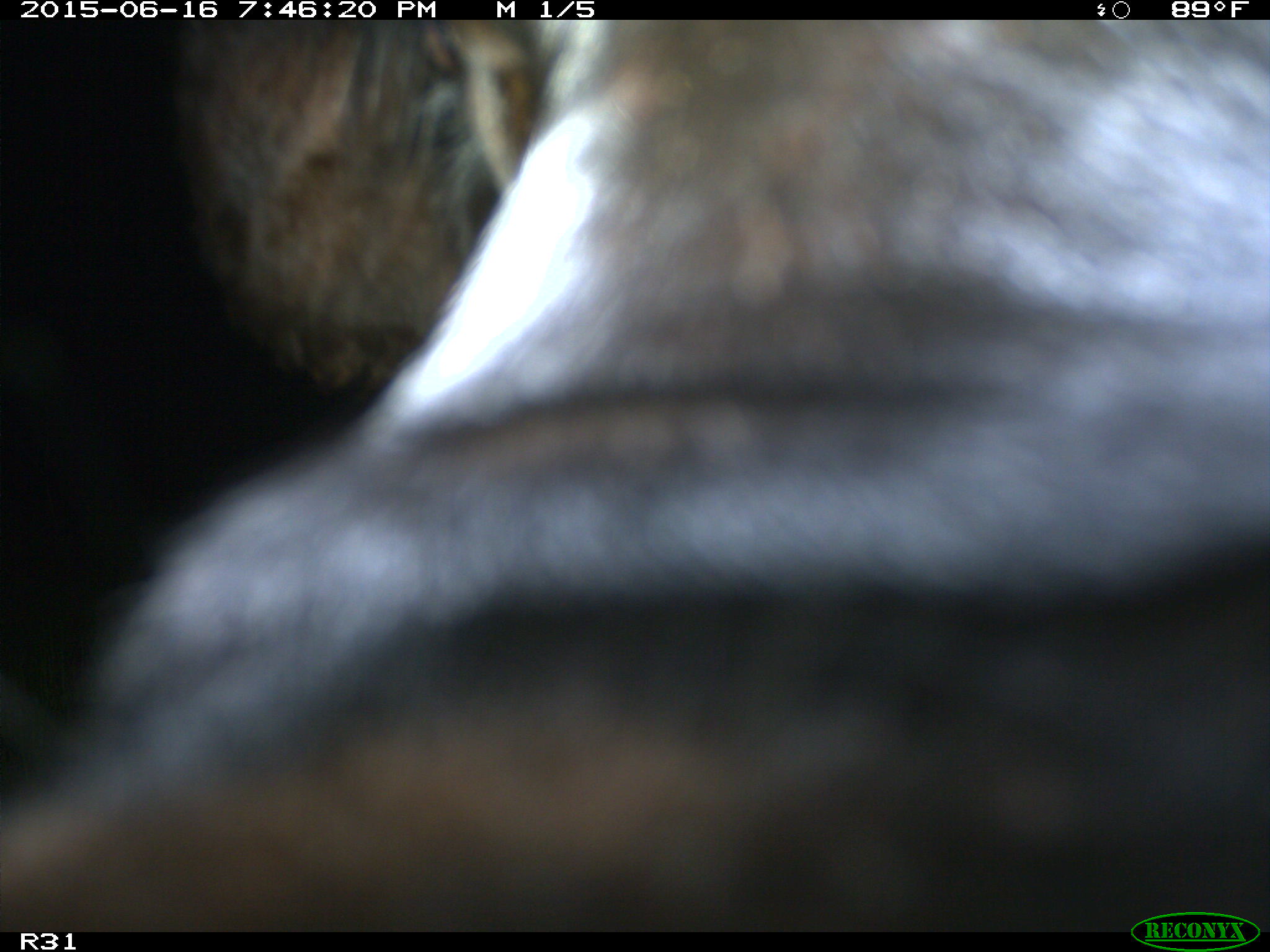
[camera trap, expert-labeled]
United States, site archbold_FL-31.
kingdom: Animalia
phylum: Chordata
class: Mammalia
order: Artiodactyla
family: Bovidae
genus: Bos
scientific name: Bos taurus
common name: domestic cow